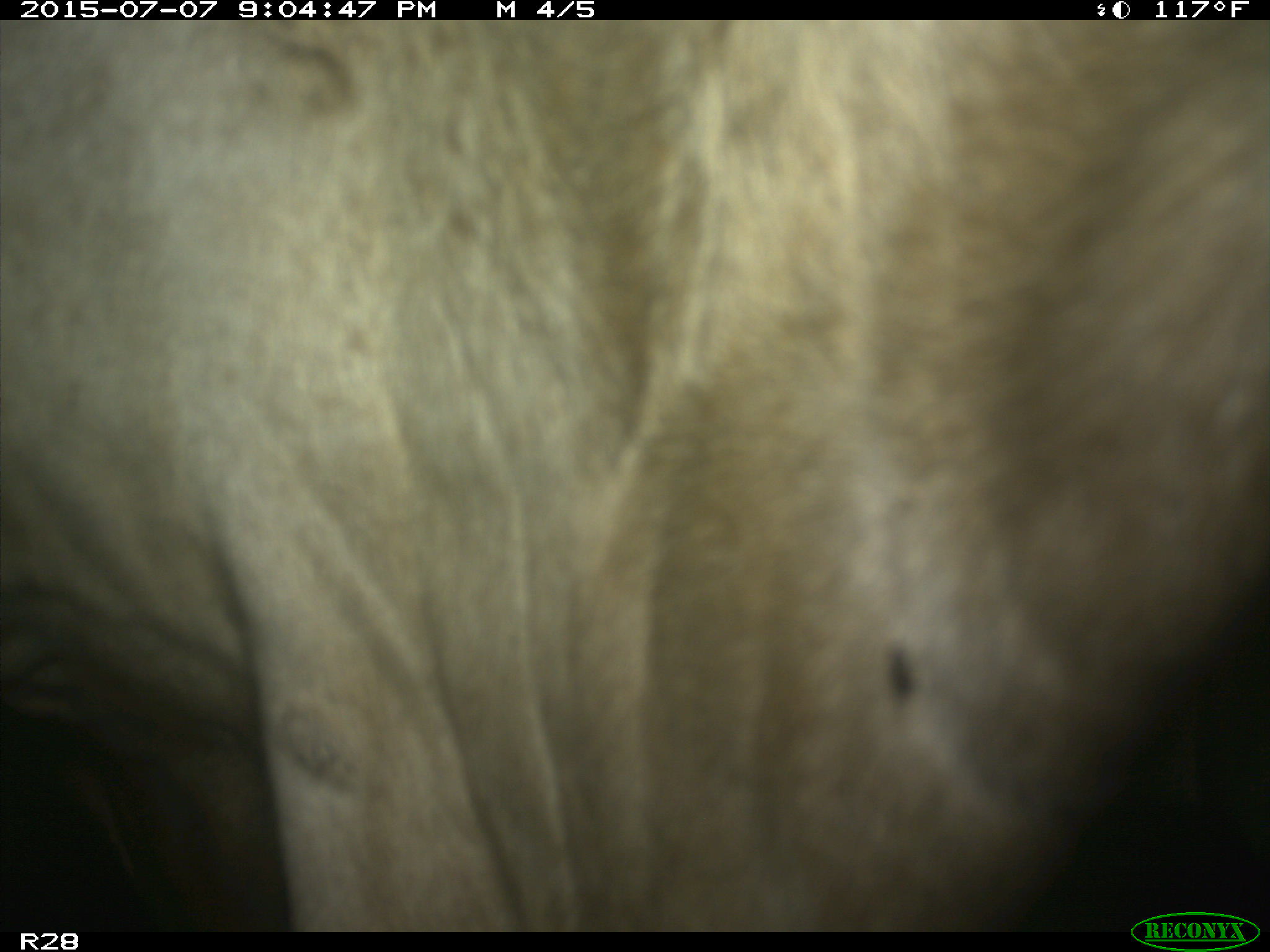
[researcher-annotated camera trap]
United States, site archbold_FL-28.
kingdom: Animalia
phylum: Chordata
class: Mammalia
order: Artiodactyla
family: Bovidae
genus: Bos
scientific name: Bos taurus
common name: domestic cow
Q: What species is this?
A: Bos taurus (domestic cow).